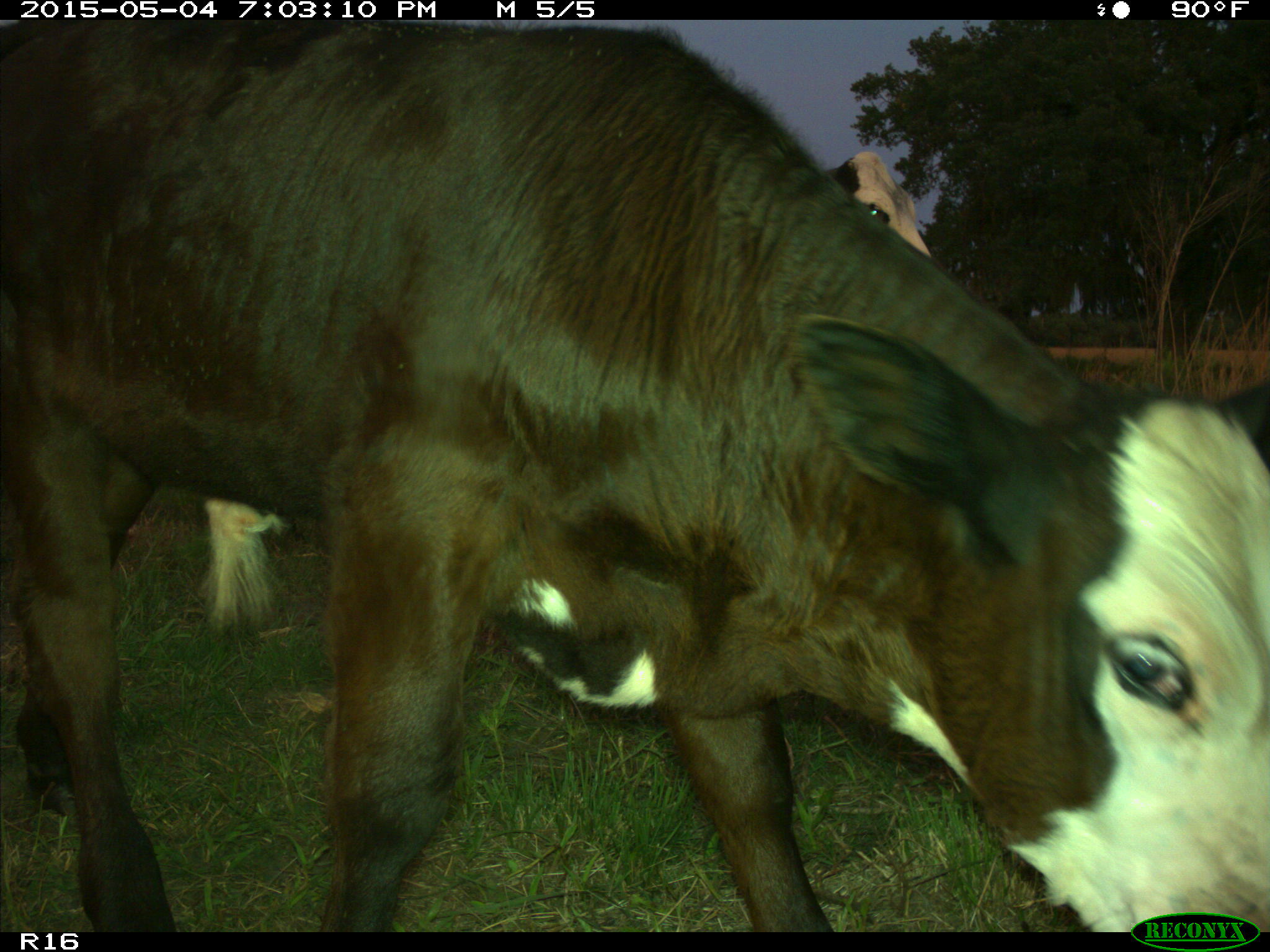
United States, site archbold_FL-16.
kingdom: Animalia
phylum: Chordata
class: Mammalia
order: Artiodactyla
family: Bovidae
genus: Bos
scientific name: Bos taurus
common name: domestic cow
Bos taurus (domestic cow).